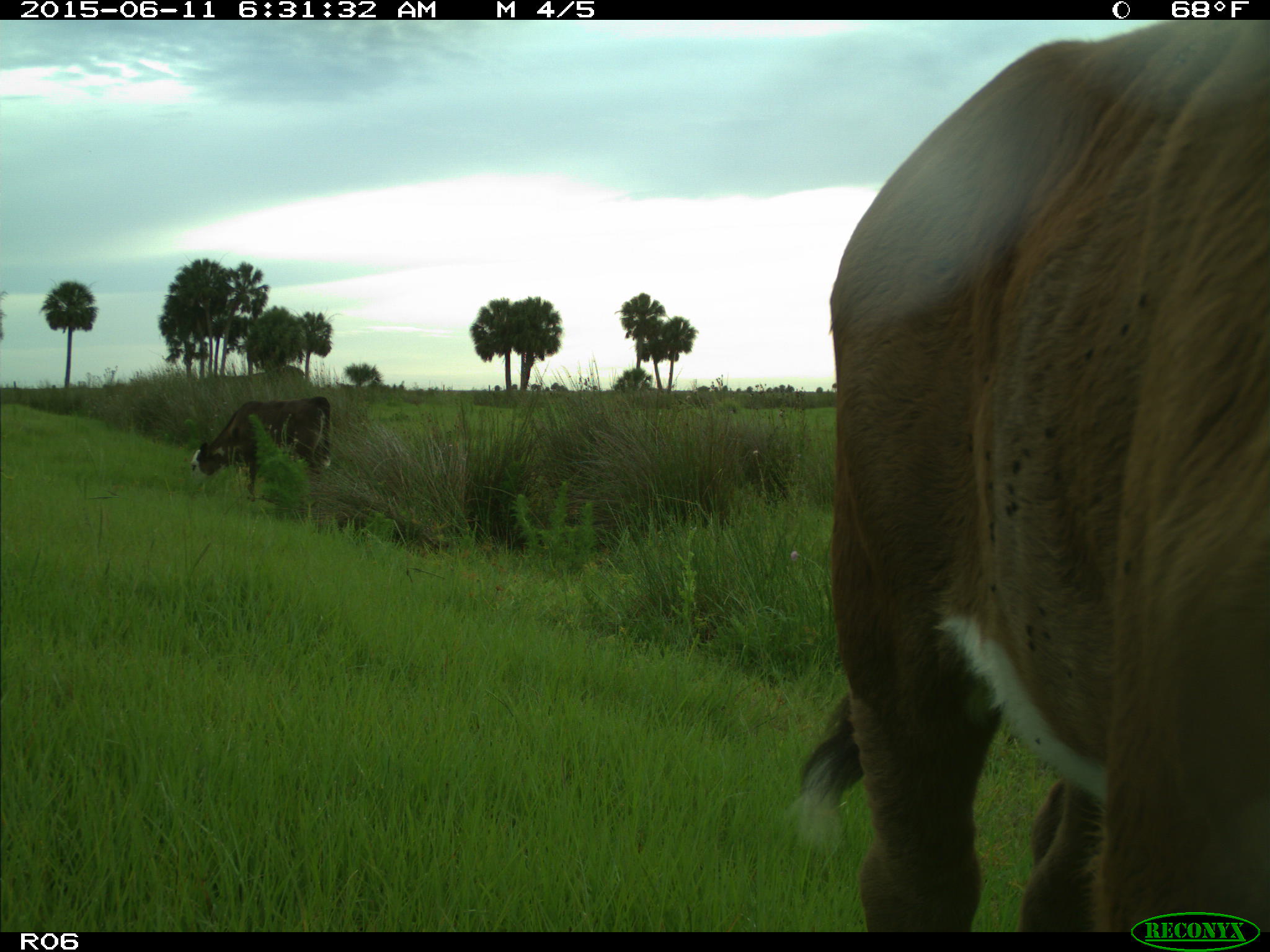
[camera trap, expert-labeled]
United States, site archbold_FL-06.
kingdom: Animalia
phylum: Chordata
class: Mammalia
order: Artiodactyla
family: Bovidae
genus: Bos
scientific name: Bos taurus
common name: domestic cow